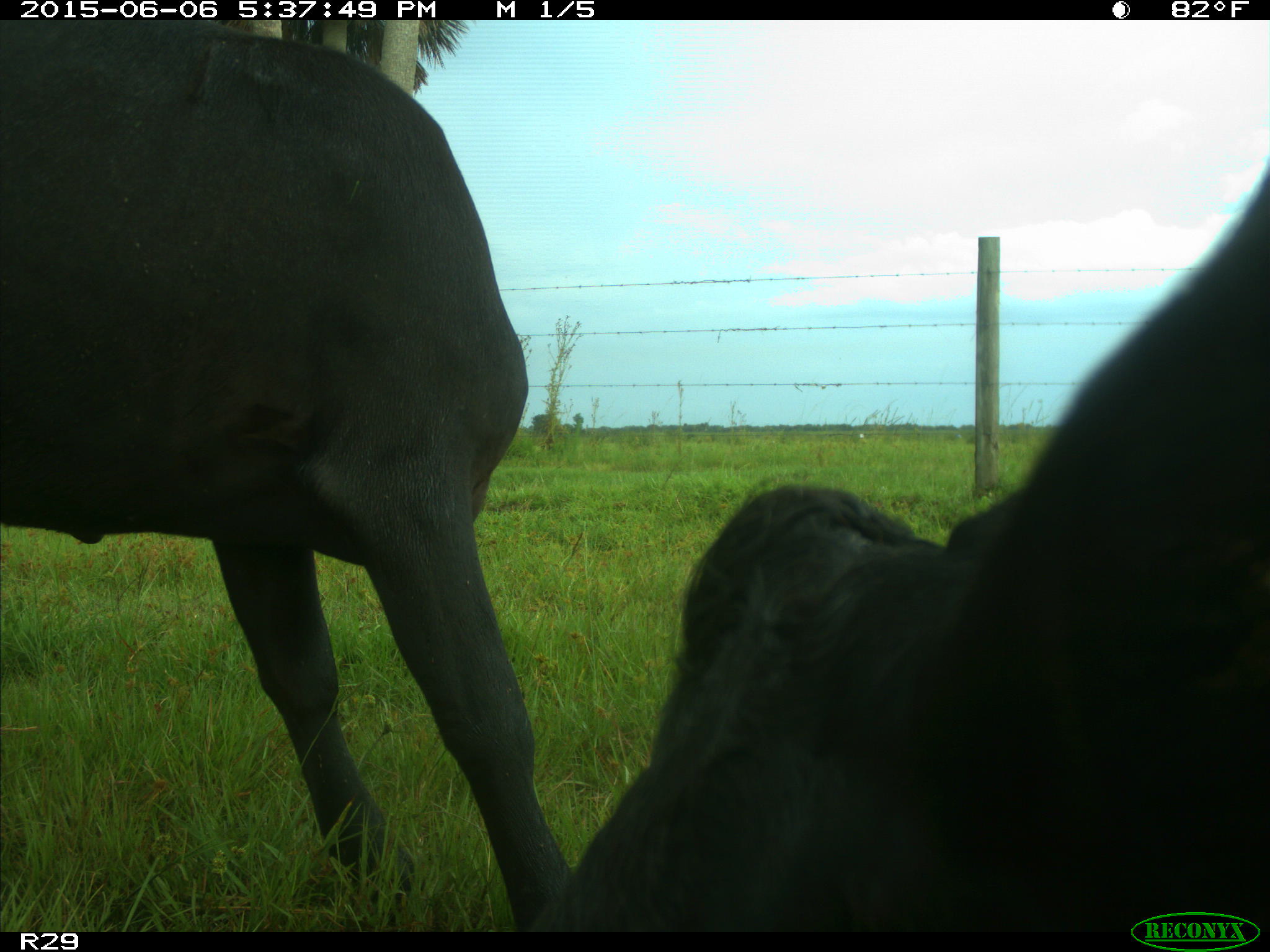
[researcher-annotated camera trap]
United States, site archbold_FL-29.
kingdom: Animalia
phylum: Chordata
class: Mammalia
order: Artiodactyla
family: Bovidae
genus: Bos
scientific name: Bos taurus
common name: domestic cow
Bos taurus (domestic cow).